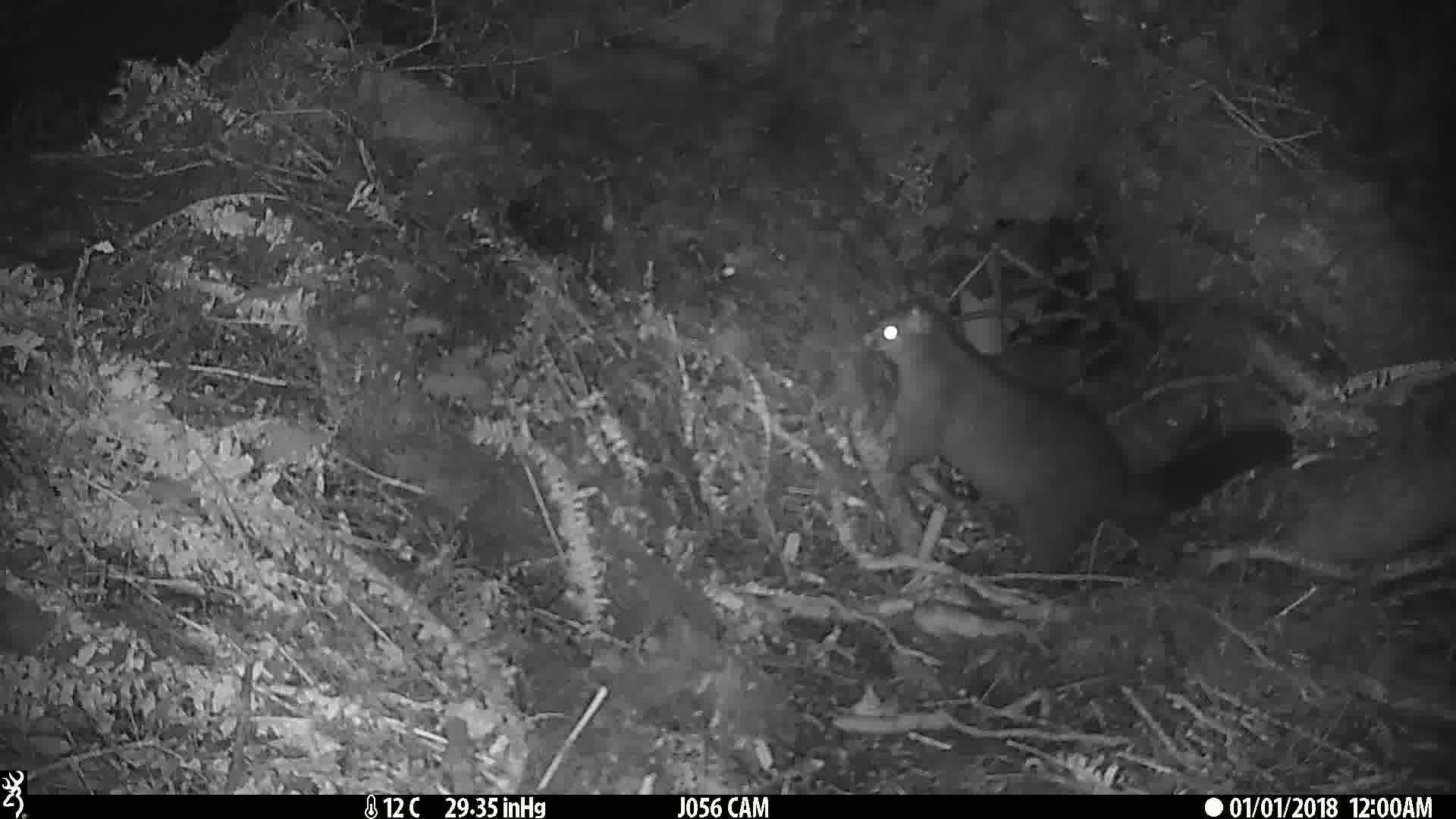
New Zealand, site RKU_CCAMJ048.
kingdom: Animalia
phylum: Chordata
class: Mammalia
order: Diprotodontia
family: Phalangeridae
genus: Trichosurus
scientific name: Trichosurus vulpecula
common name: common brushtail possum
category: possum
Possum (common brushtail possum) (Trichosurus vulpecula).